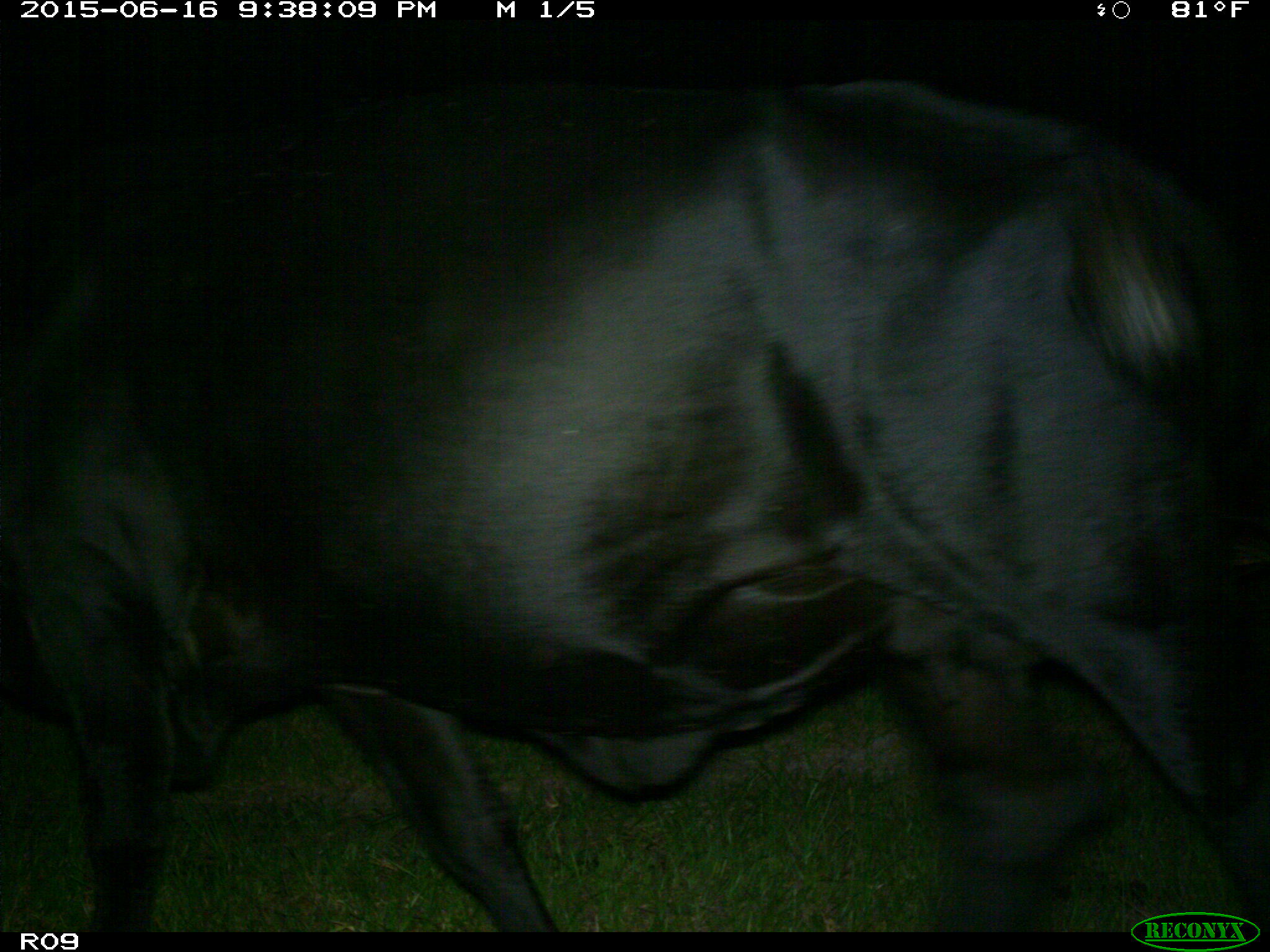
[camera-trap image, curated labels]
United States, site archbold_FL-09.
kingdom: Animalia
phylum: Chordata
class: Mammalia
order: Artiodactyla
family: Bovidae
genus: Bos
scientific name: Bos taurus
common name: domestic cow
Bos taurus (domestic cow).